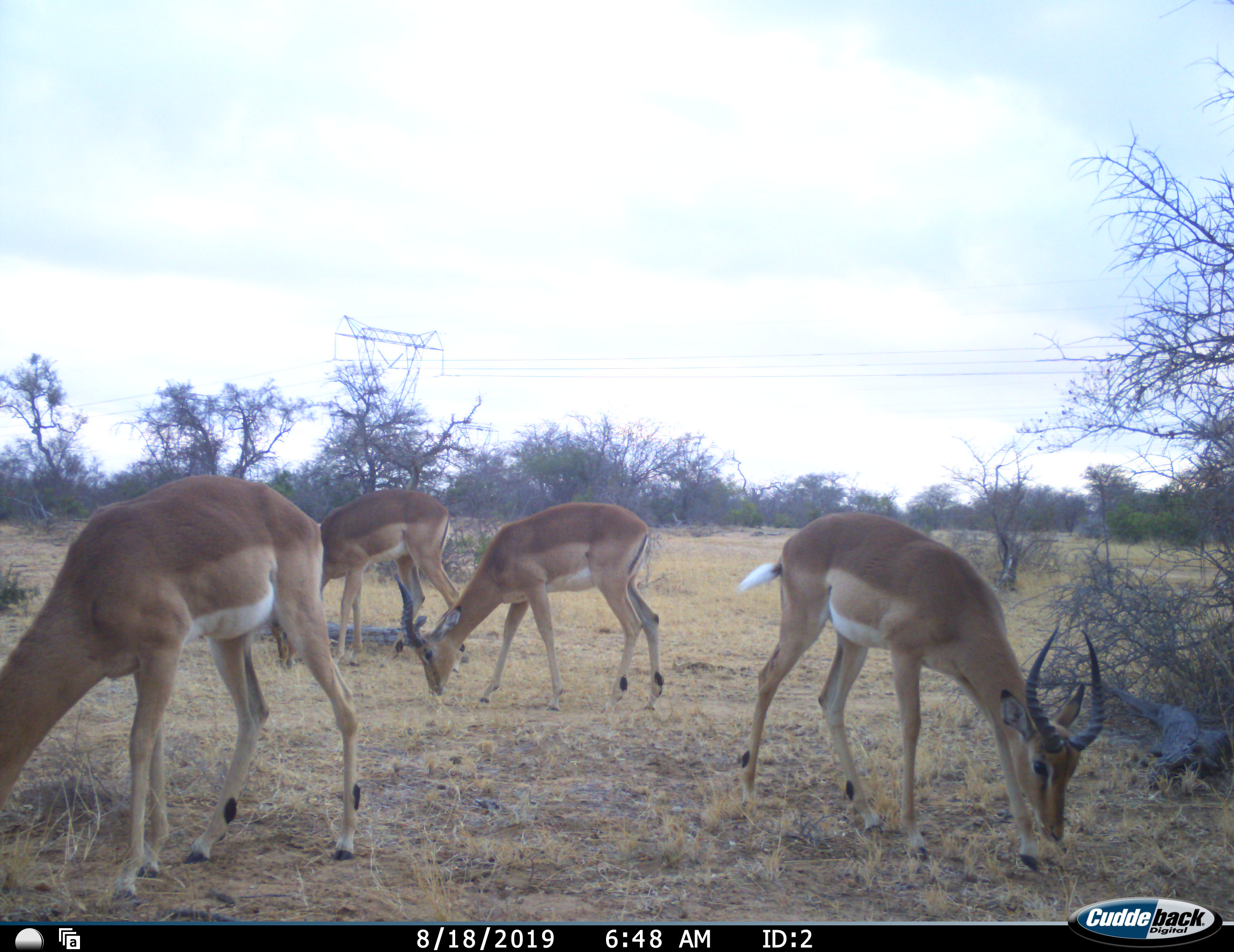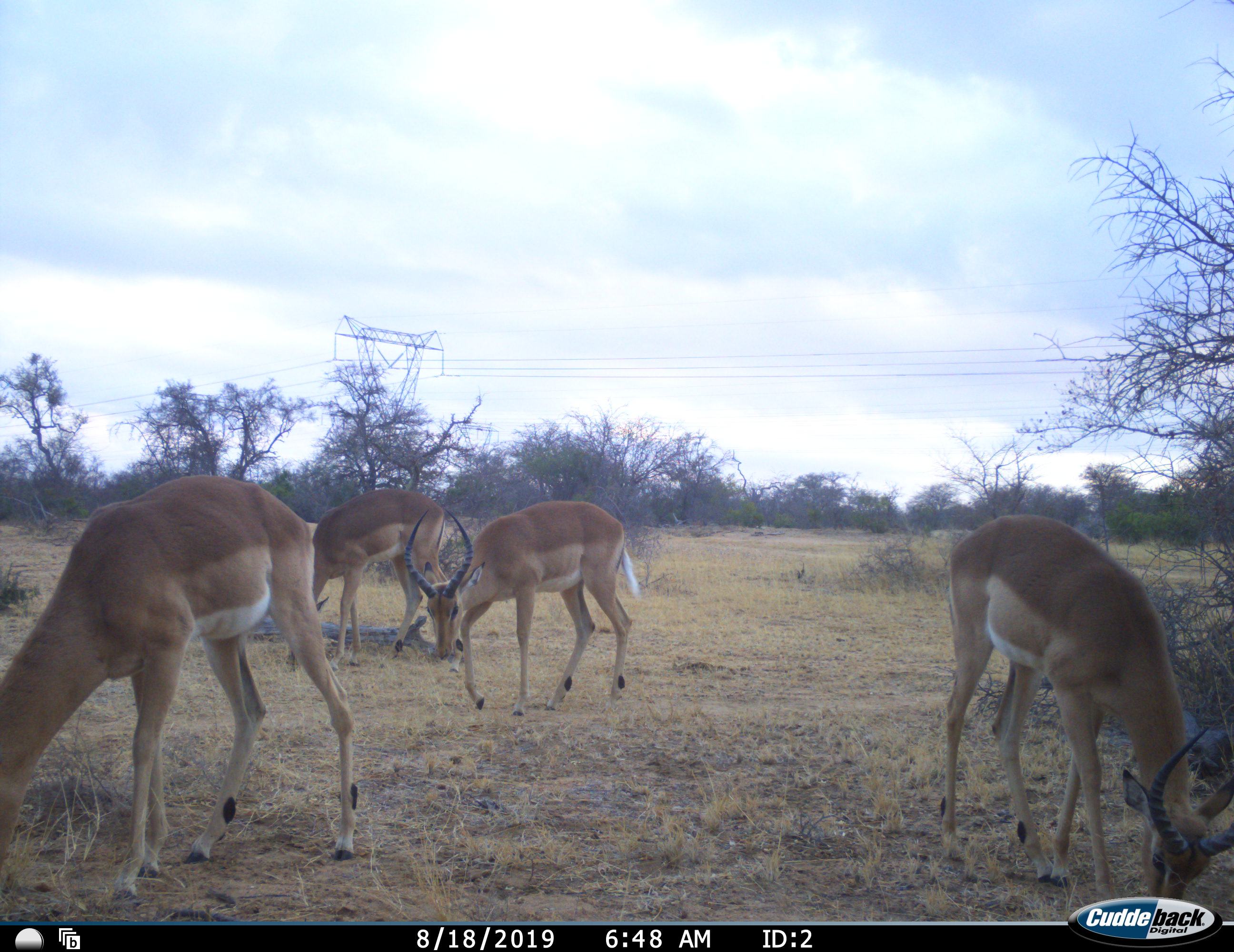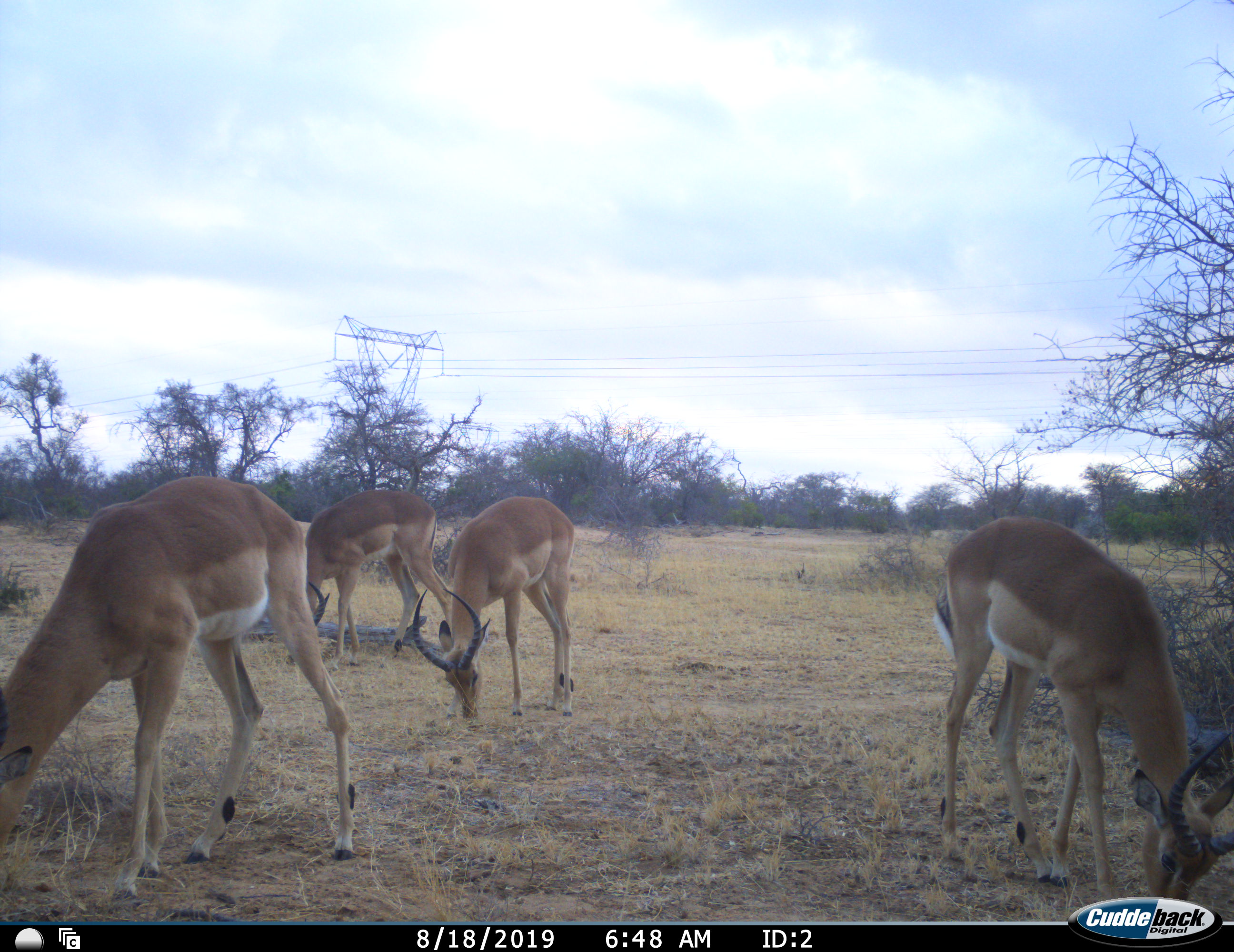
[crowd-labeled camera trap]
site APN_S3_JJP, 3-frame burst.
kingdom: Animalia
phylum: Chordata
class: Mammalia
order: Artiodactyla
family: Bovidae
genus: Aepyceros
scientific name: Aepyceros melampus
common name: impala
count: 4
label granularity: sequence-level